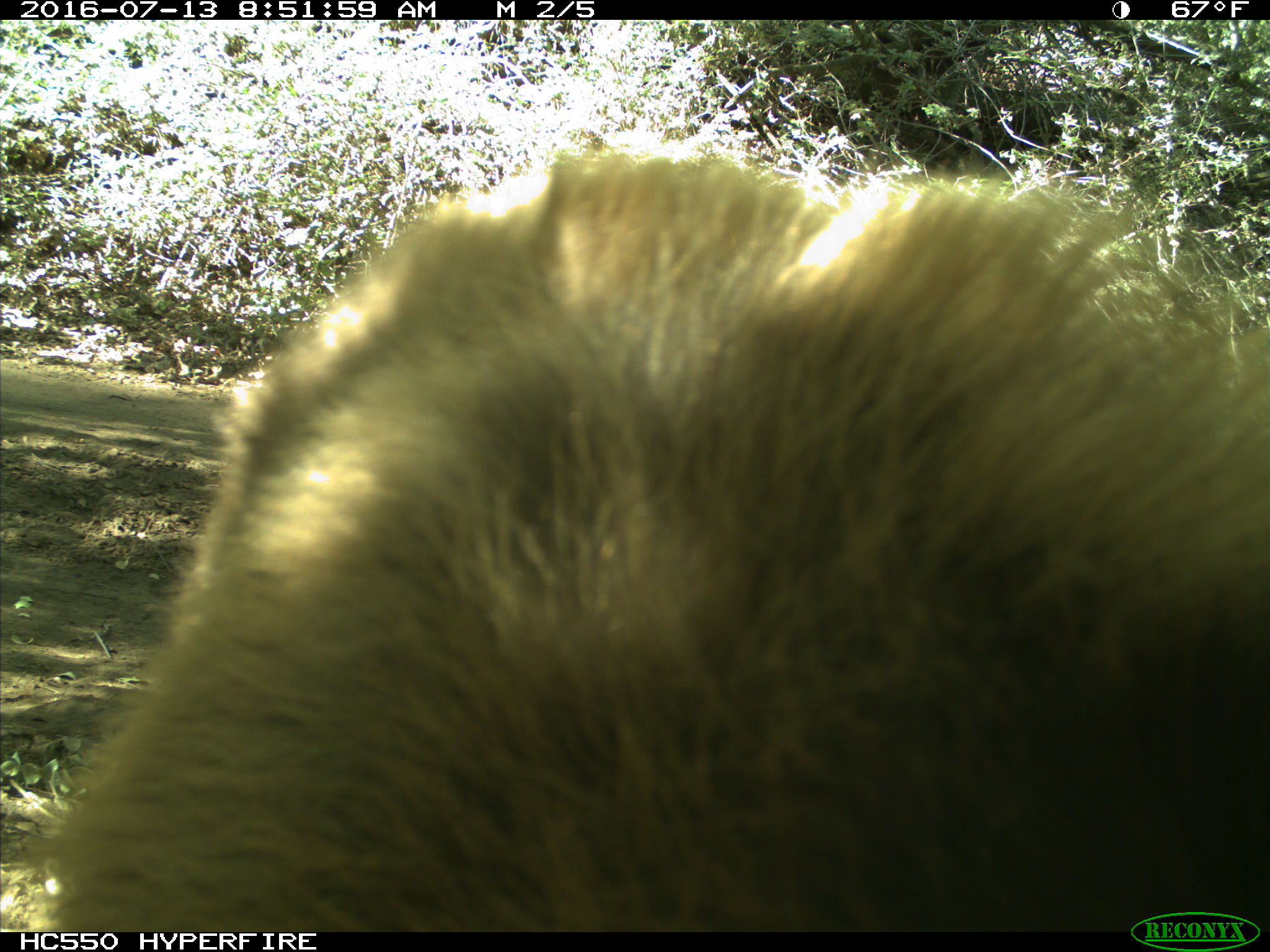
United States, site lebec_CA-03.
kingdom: Animalia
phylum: Chordata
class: Mammalia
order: Carnivora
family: Ursidae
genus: Ursus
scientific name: Ursus americanus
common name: american black bear